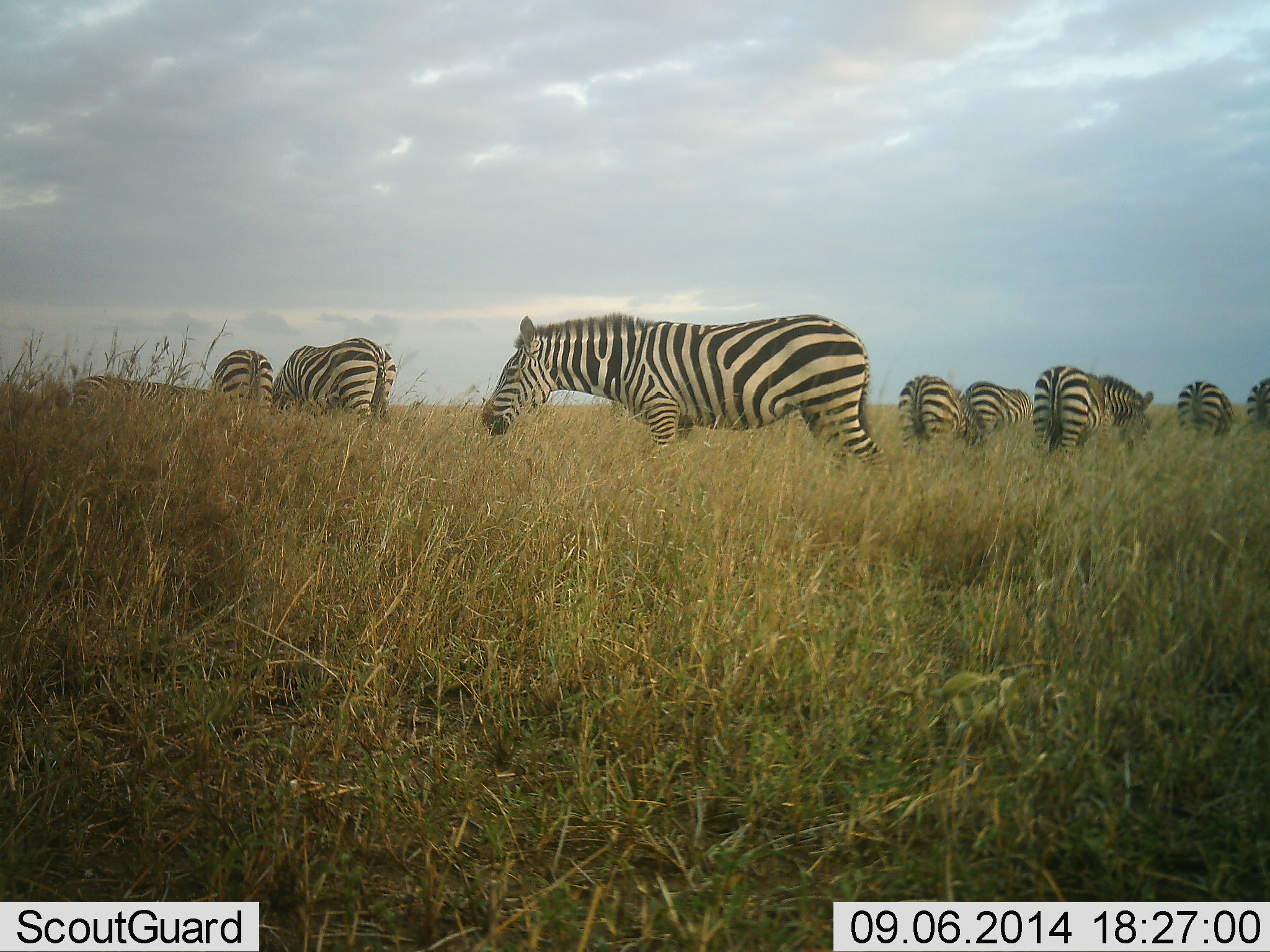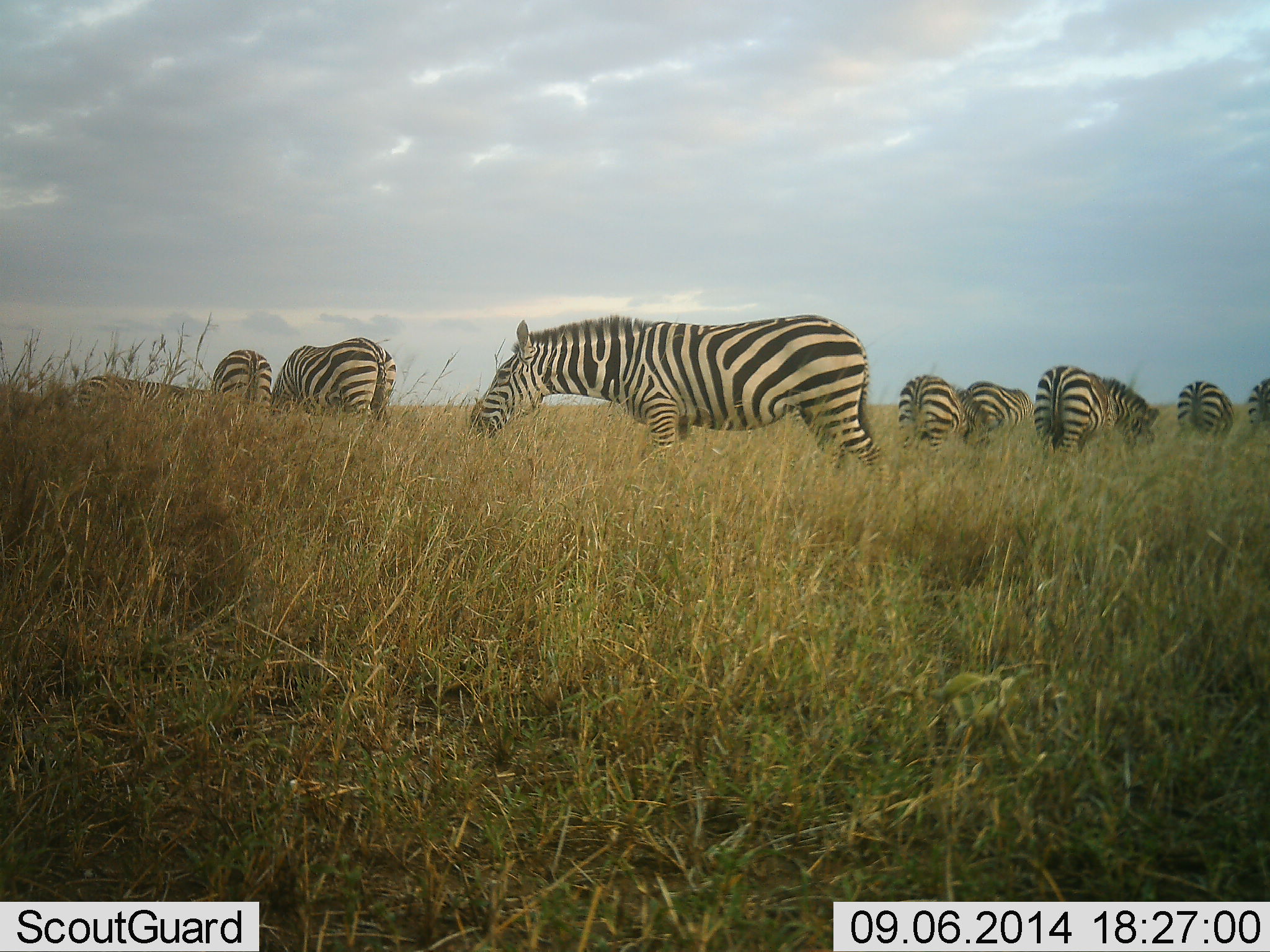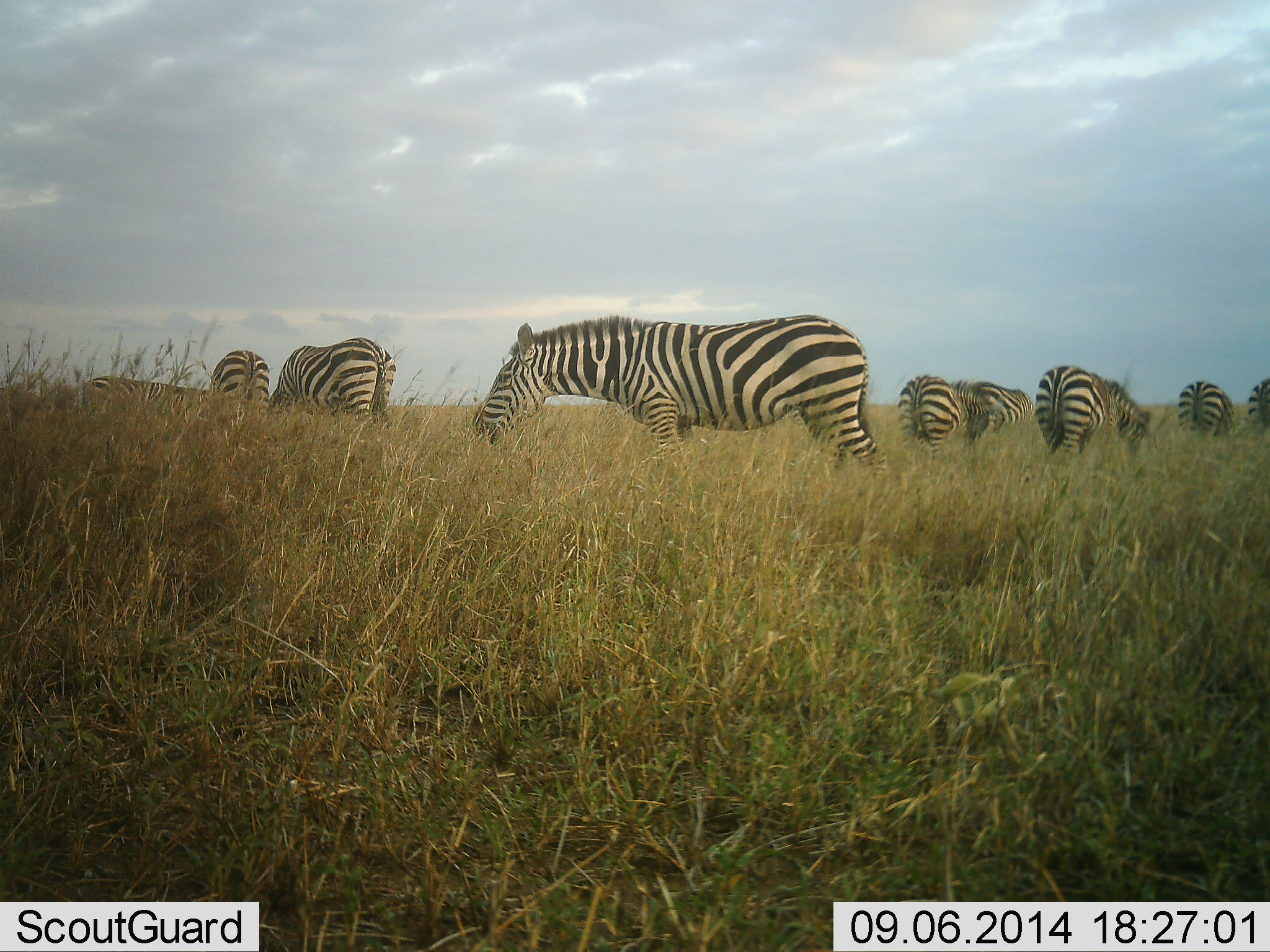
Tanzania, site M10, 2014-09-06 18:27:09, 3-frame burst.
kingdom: Animalia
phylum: Chordata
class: Mammalia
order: Perissodactyla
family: Equidae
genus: Equus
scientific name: Equus quagga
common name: plains zebra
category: zebra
Zebra (plains zebra) (Equus quagga), count 9. Behavior (volunteer vote fractions): standing 40%, resting 0%, moving 10%, interacting 10%. Young present (vote fraction): 0%. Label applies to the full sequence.